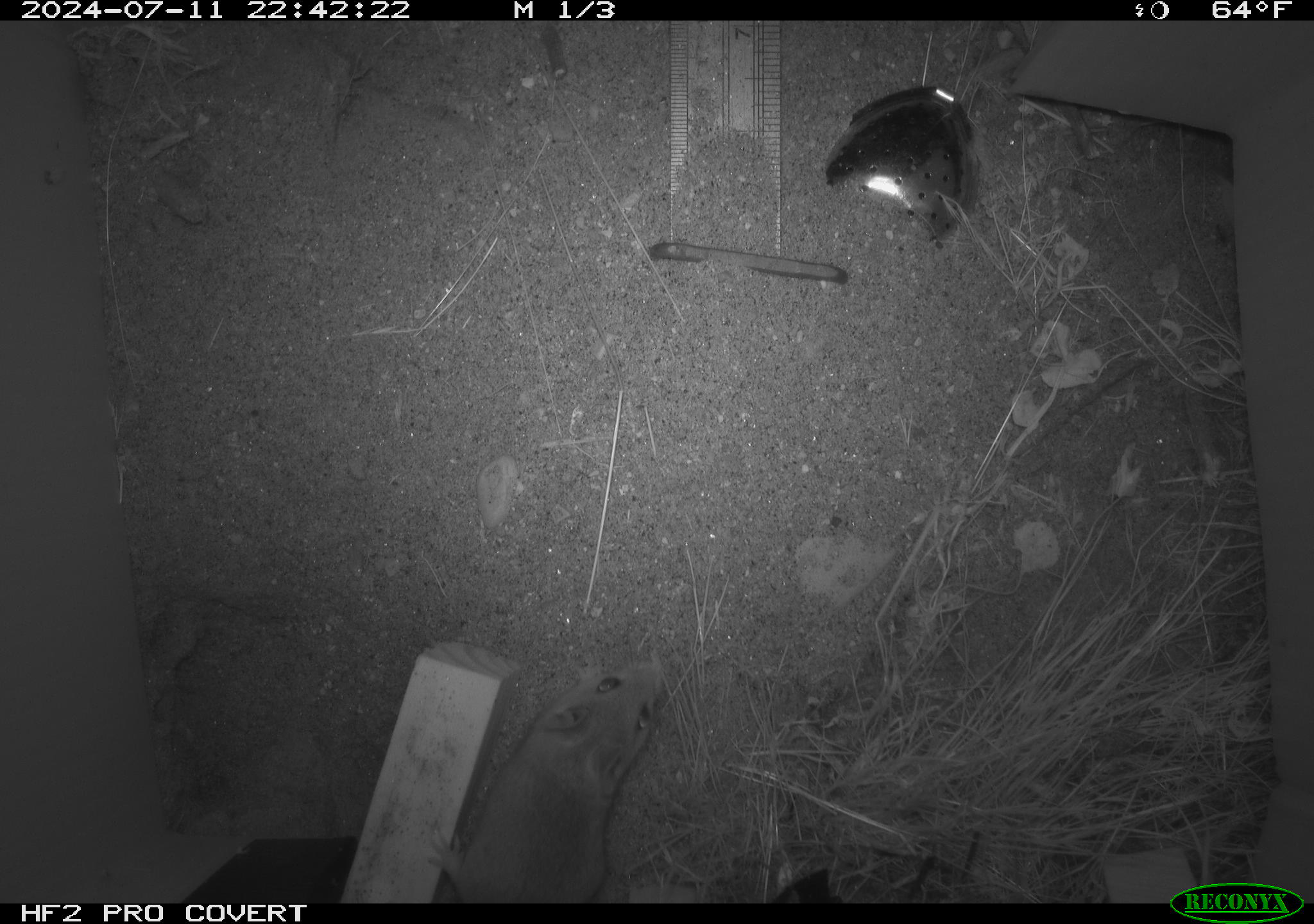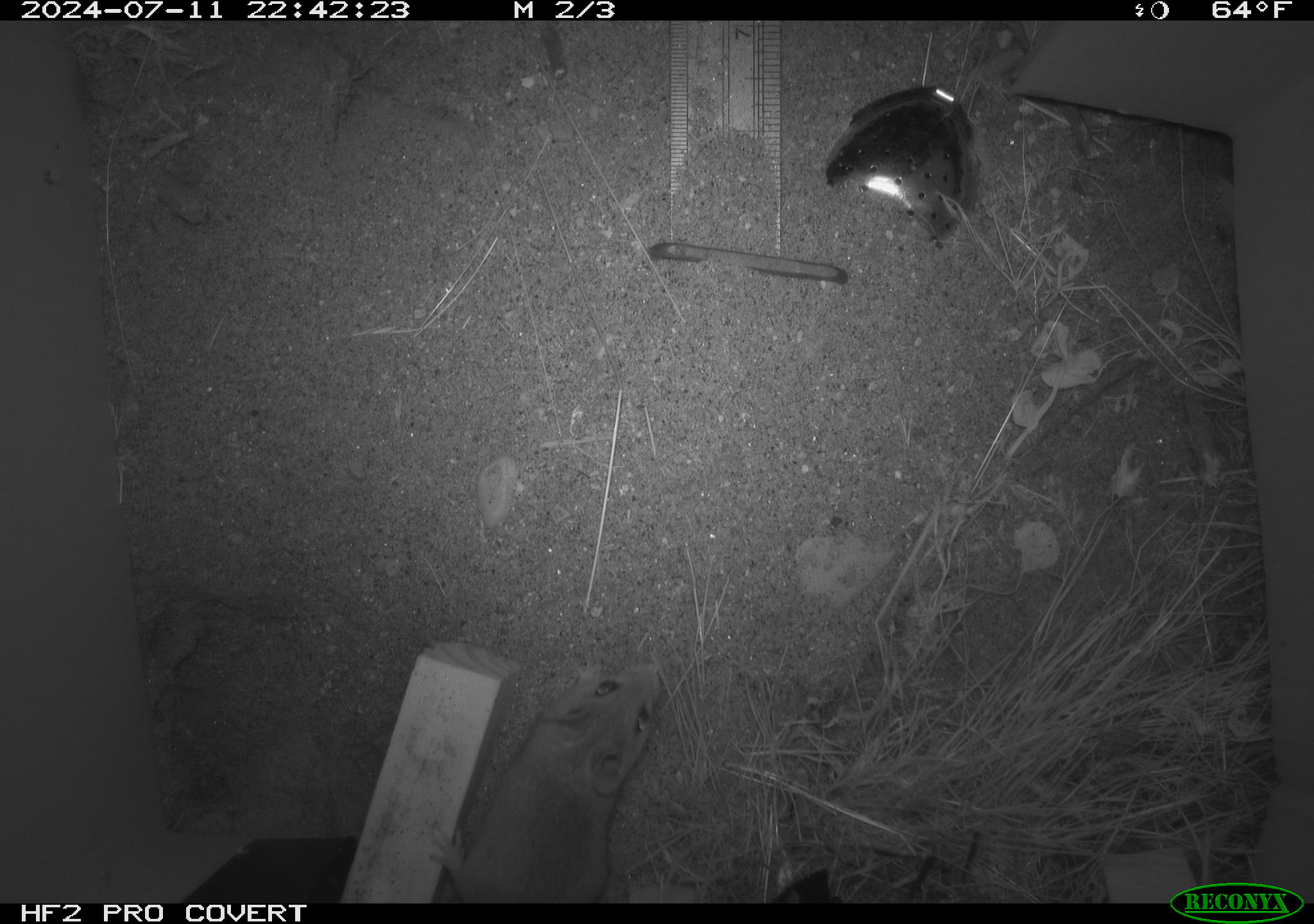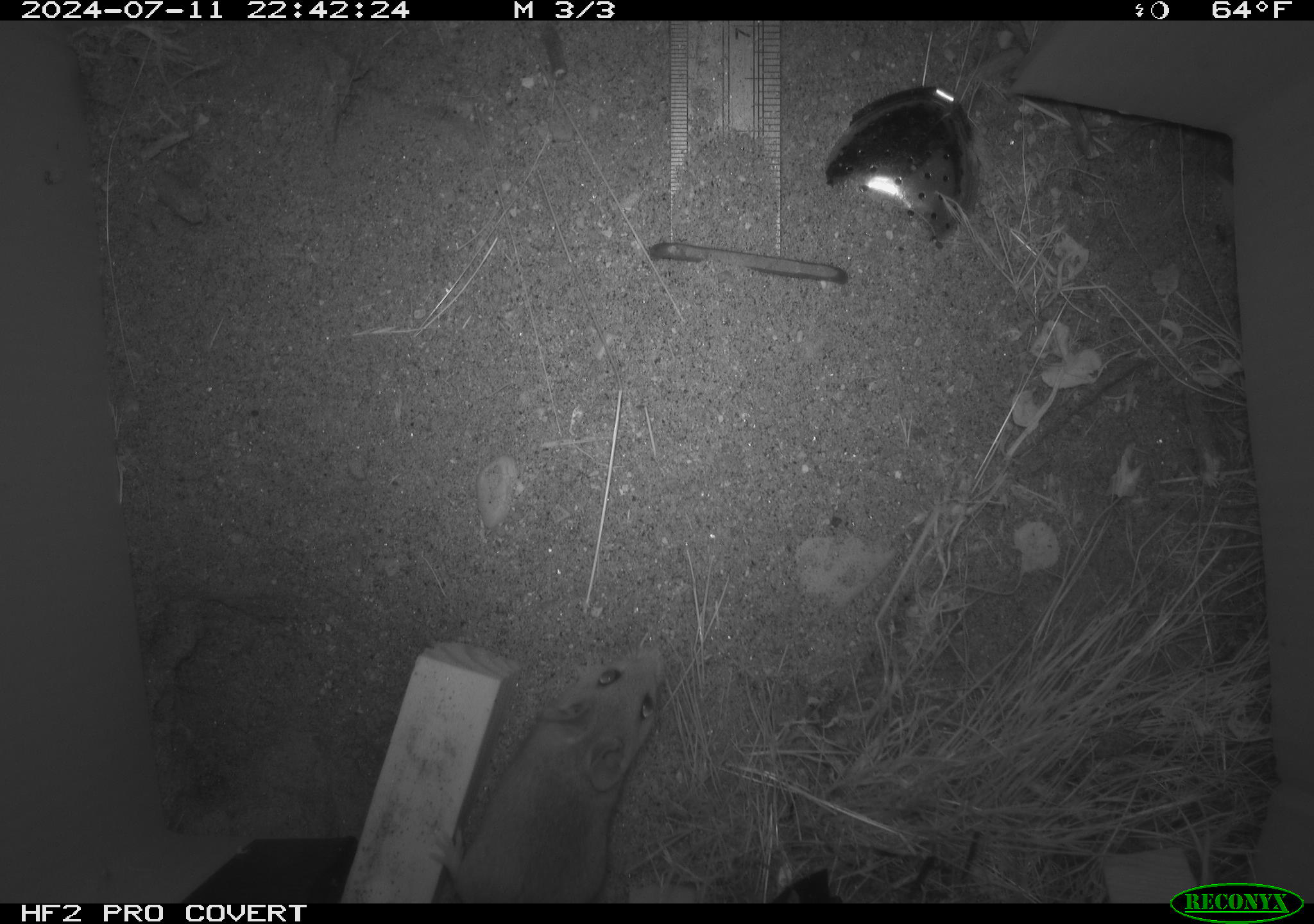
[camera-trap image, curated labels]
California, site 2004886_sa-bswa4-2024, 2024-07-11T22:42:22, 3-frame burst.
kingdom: Animalia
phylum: Chordata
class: Mammalia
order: Rodentia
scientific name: Rodentia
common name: rodent